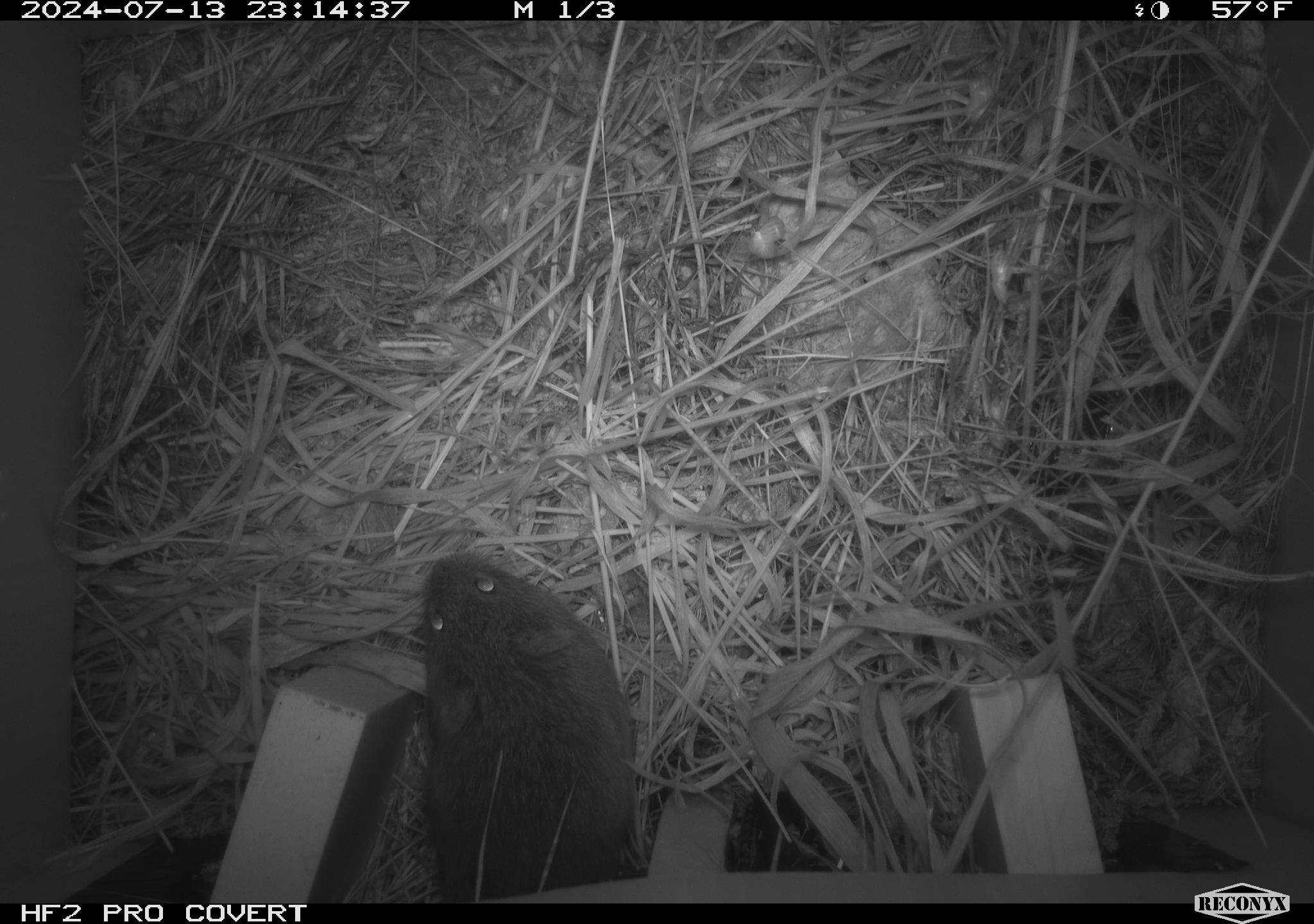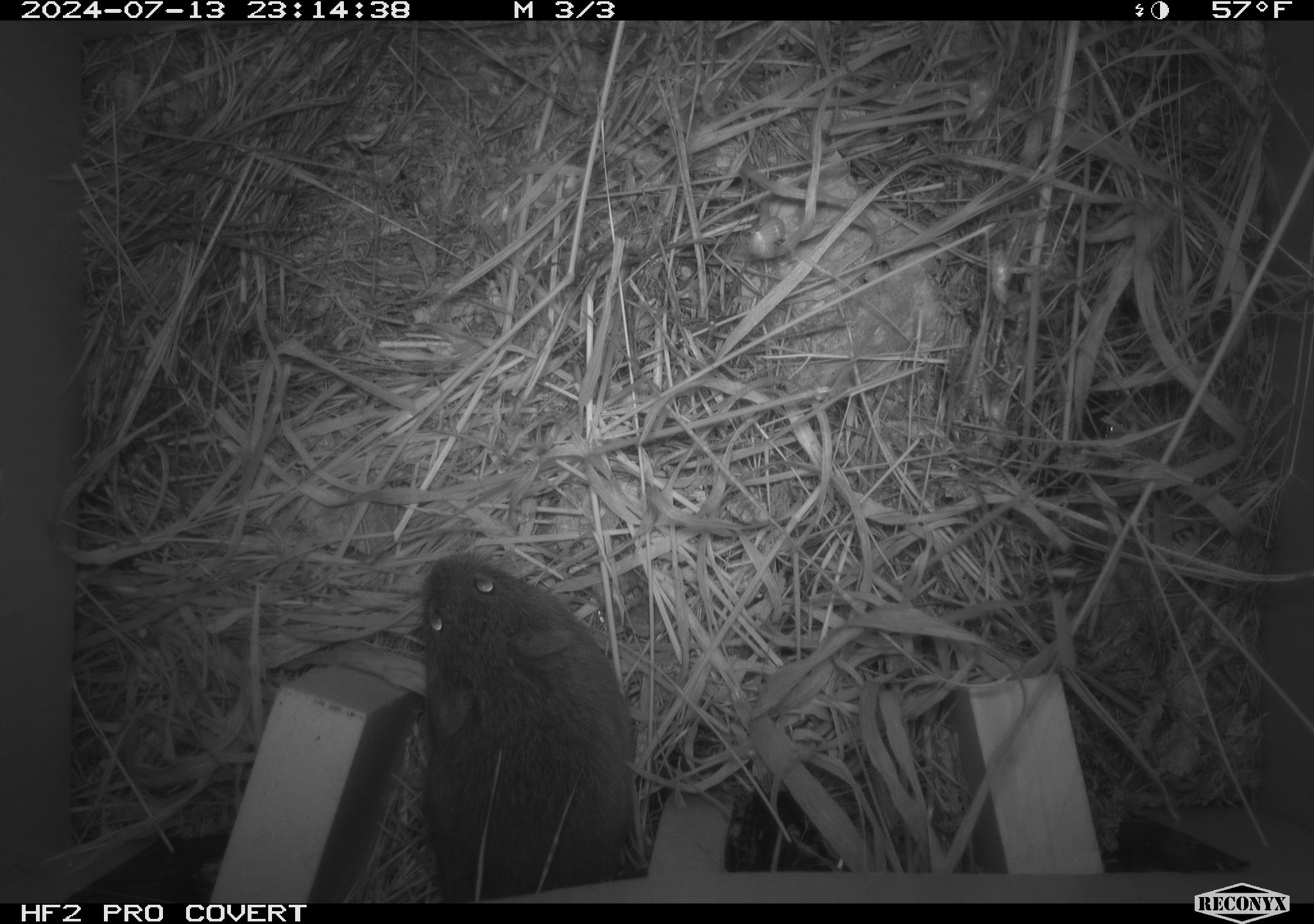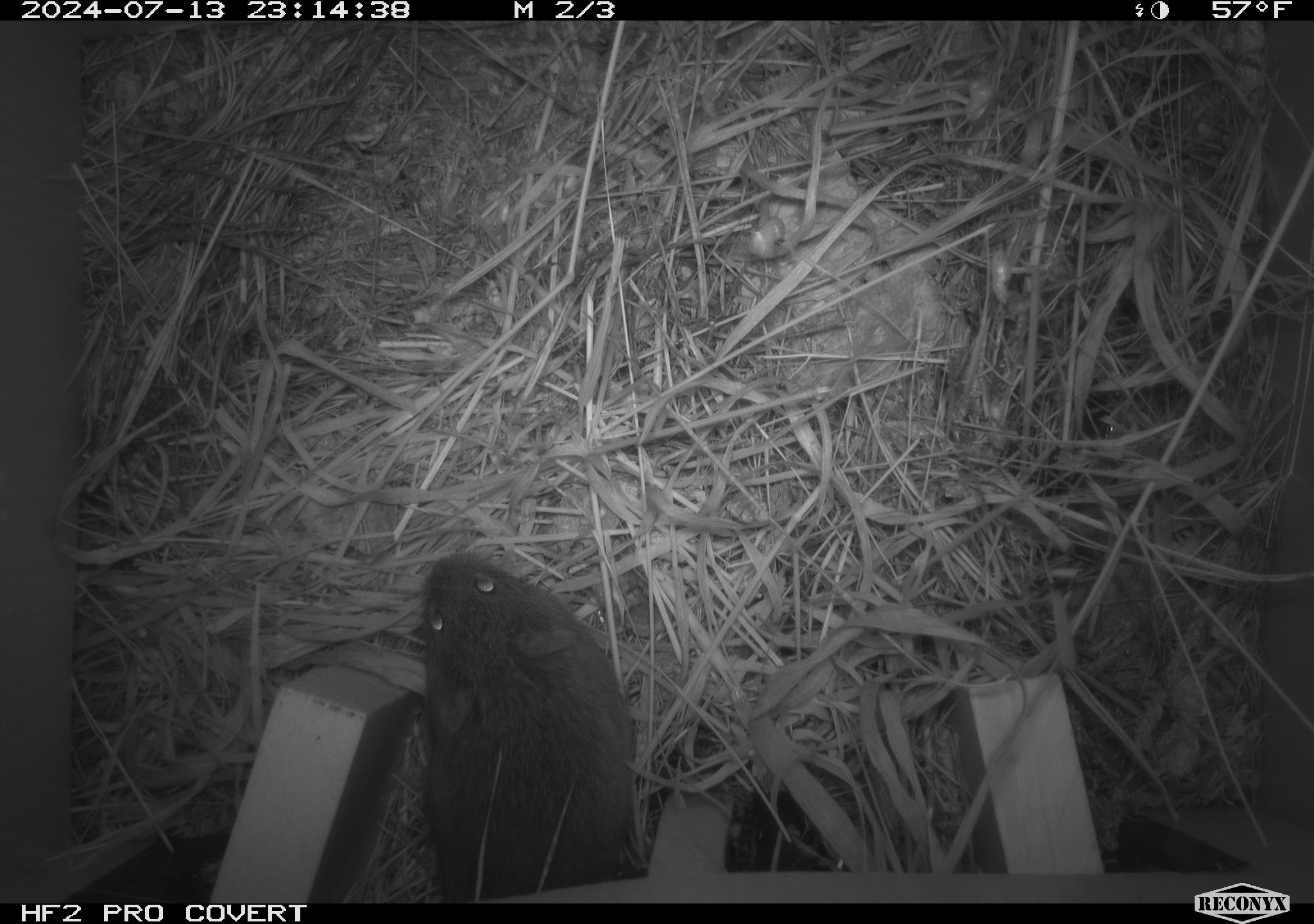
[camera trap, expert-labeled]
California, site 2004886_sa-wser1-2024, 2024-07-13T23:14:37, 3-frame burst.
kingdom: Animalia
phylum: Chordata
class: Mammalia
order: Rodentia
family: Cricetidae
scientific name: Arvicolinae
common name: voles, lemmings, and muskrats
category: arvicolinae subfamily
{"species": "arvicolinae subfamily (voles, lemmings, and muskrats) (Arvicolinae)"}